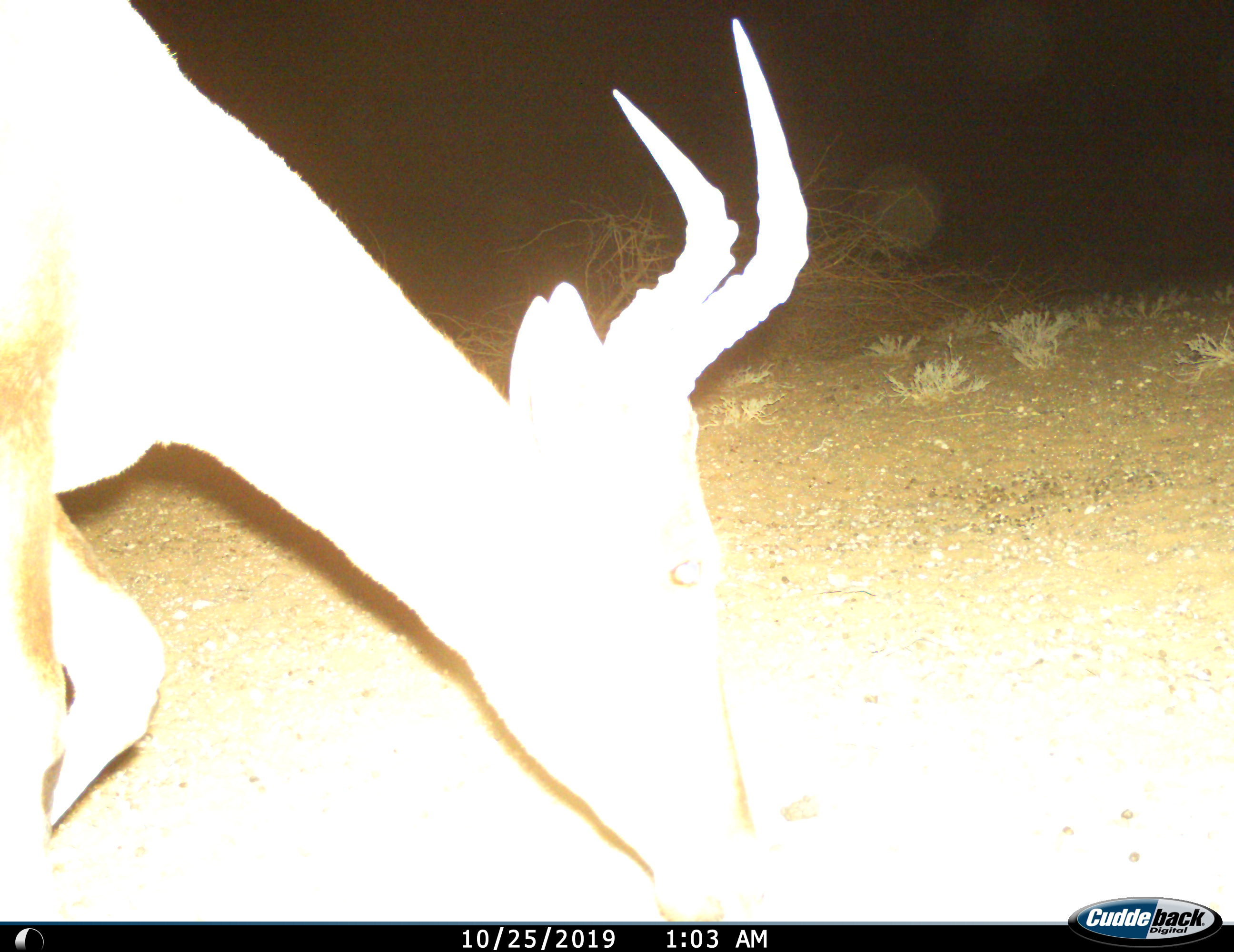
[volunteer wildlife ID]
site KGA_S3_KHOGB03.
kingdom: Animalia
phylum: Chordata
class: Mammalia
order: Artiodactyla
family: Bovidae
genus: Alcelaphus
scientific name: Alcelaphus buselaphus caama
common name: red hartebeest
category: hartebeestred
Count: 1.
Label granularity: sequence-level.